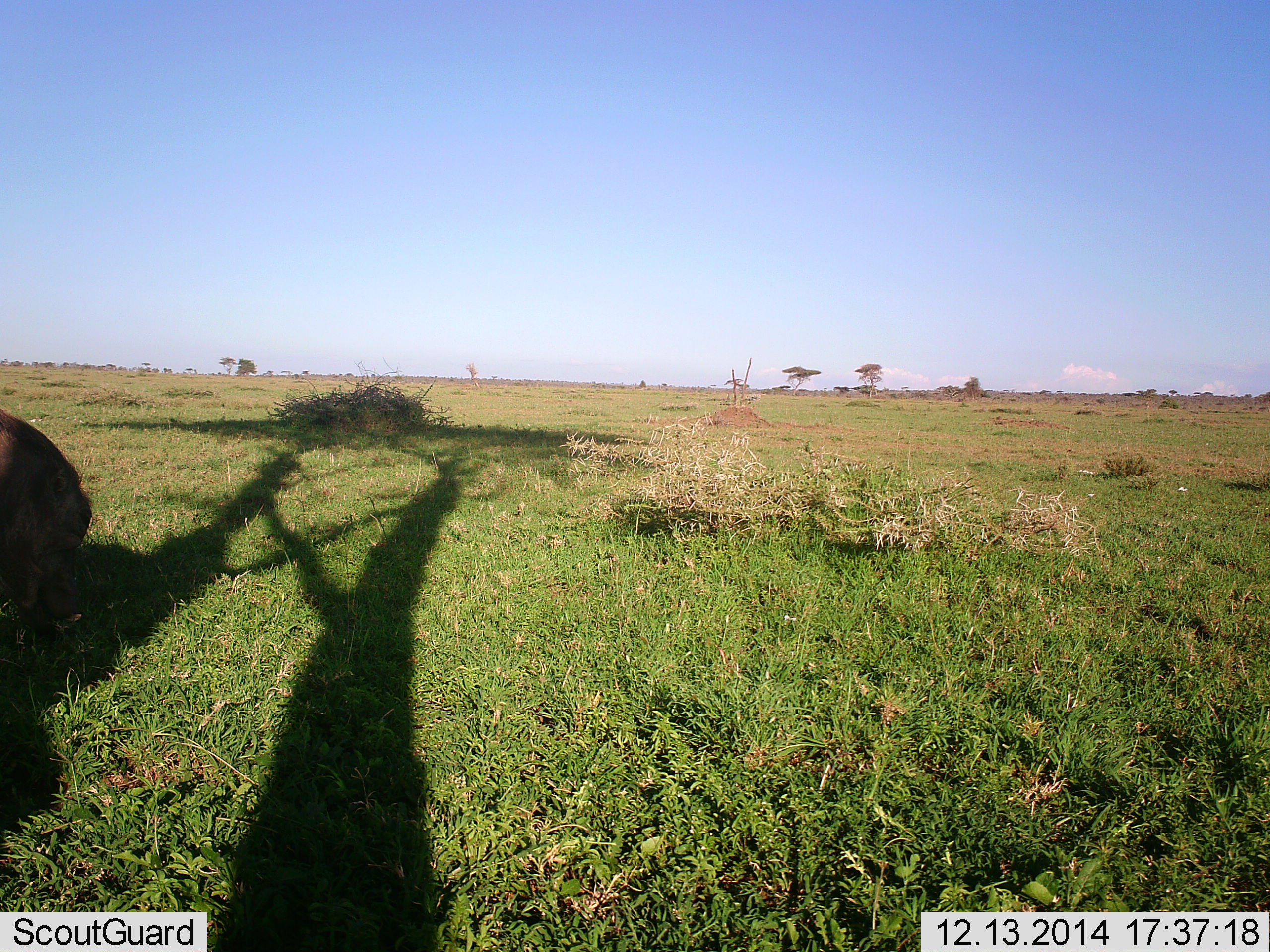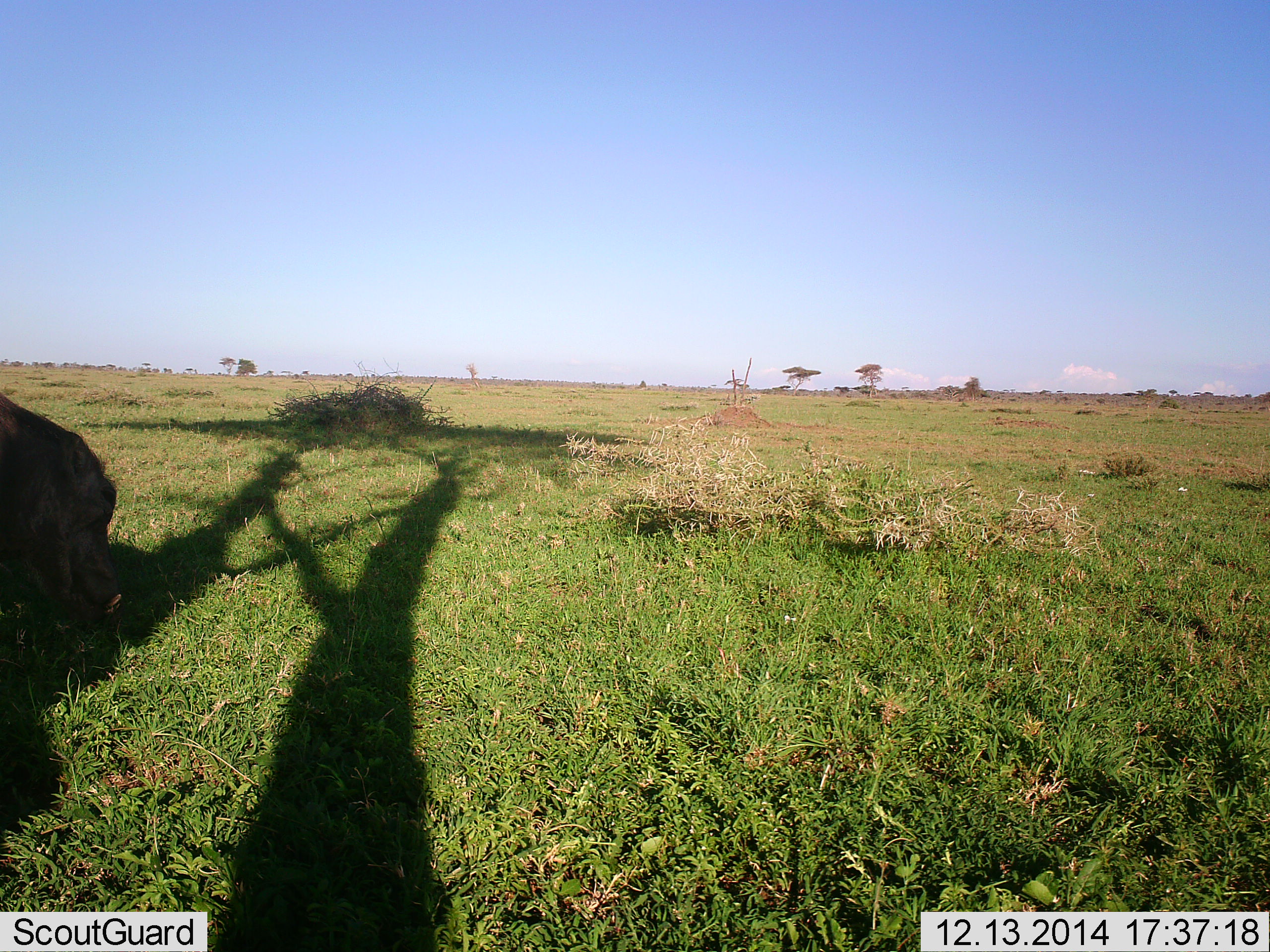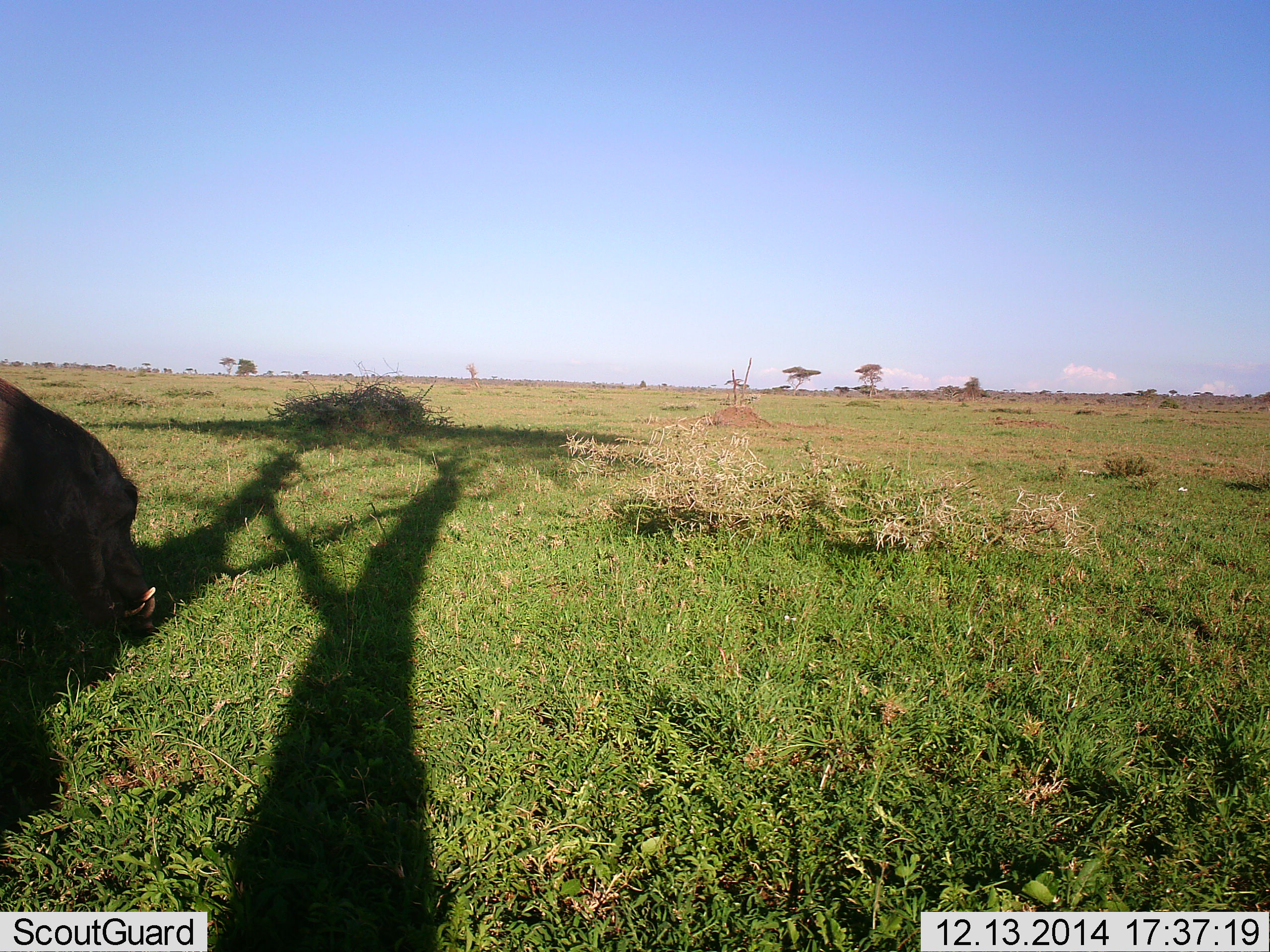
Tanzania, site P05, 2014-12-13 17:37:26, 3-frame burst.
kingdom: Animalia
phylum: Chordata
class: Mammalia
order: Artiodactyla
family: Suidae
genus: Phacochoerus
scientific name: Phacochoerus africanus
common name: warthog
Warthog (Phacochoerus africanus), count 1. Behavior (volunteer vote fractions): standing 0%, resting 0%, moving 50%, interacting 0%. Young present (vote fraction): 0%. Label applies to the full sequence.